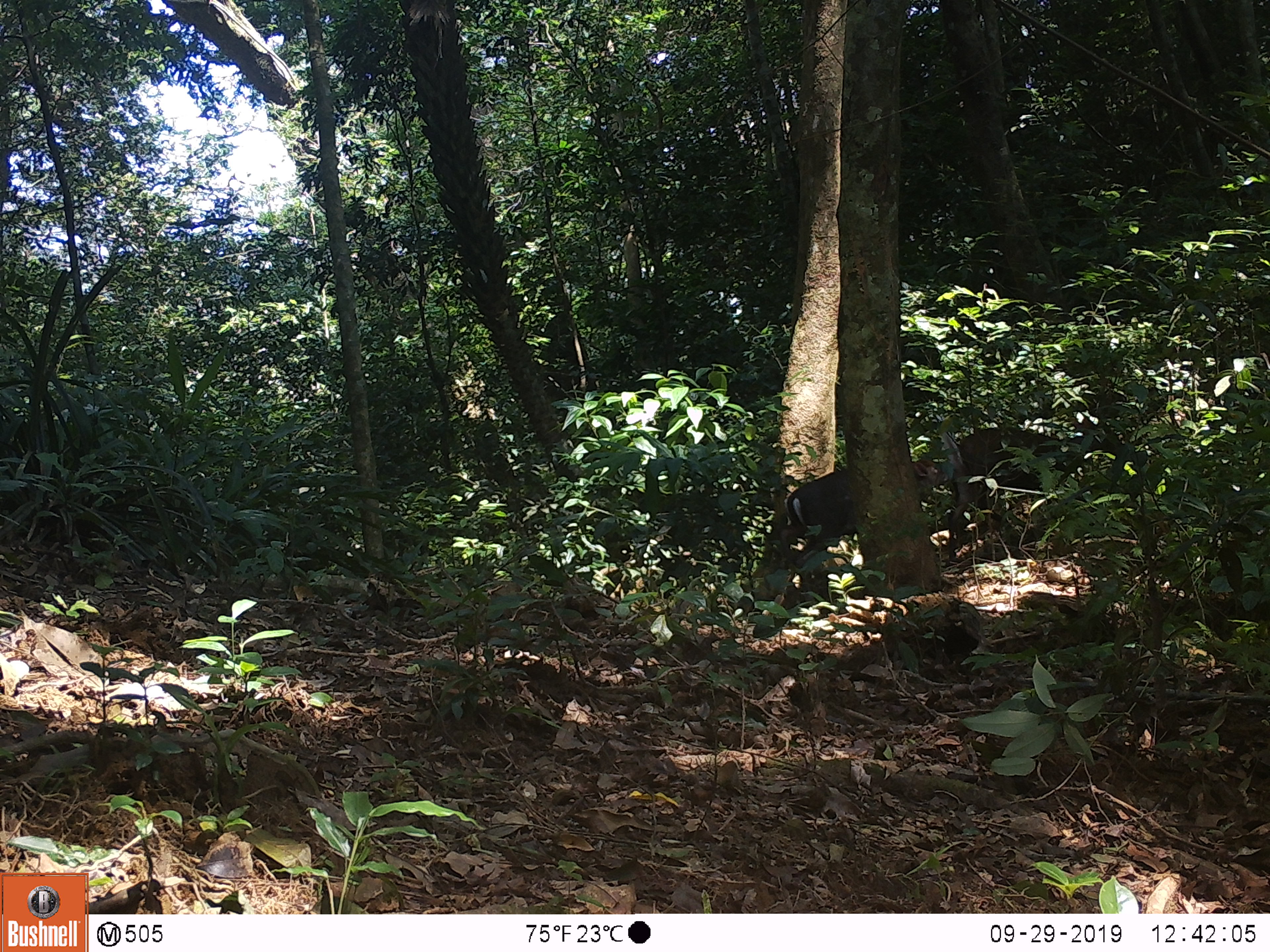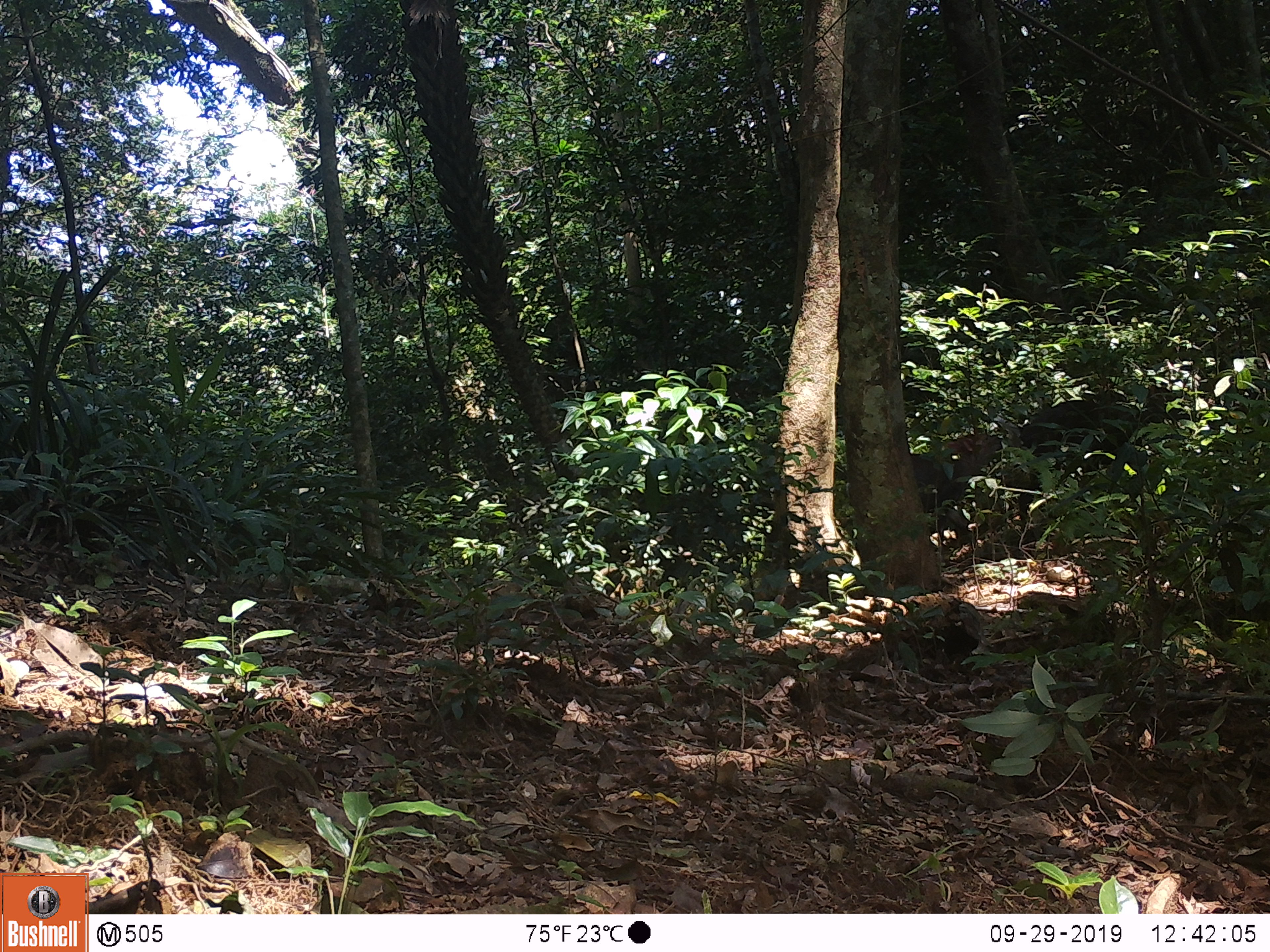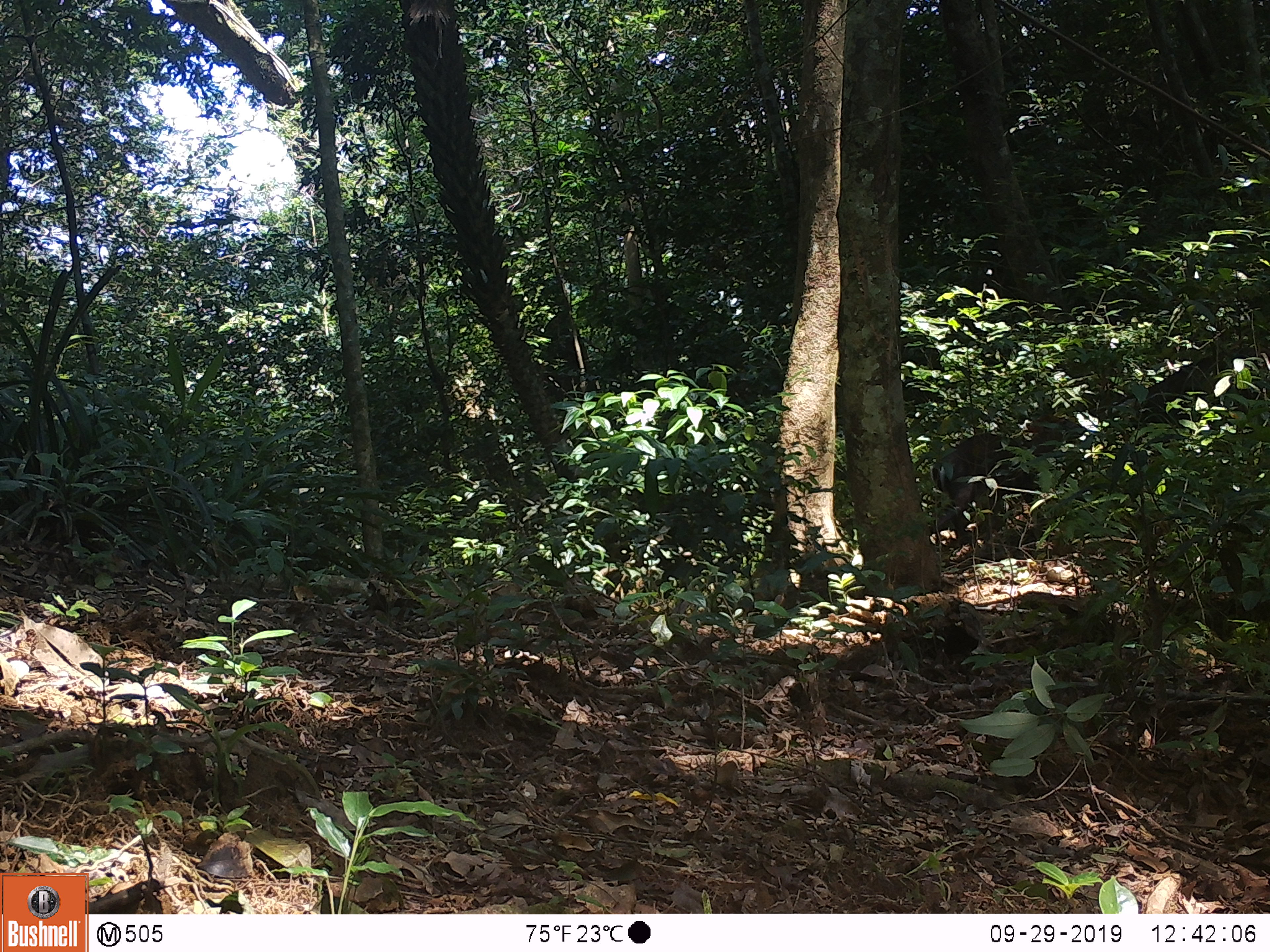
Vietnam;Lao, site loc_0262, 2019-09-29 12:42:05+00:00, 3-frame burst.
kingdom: Animalia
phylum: Chordata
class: Mammalia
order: Artiodactyla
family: Cervidae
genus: Muntiacus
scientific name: Muntiacus rooseveltorum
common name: roosevelt's muntjac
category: roosevelts muntjac group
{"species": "roosevelts muntjac group (roosevelt's muntjac) (Muntiacus rooseveltorum)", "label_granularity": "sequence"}